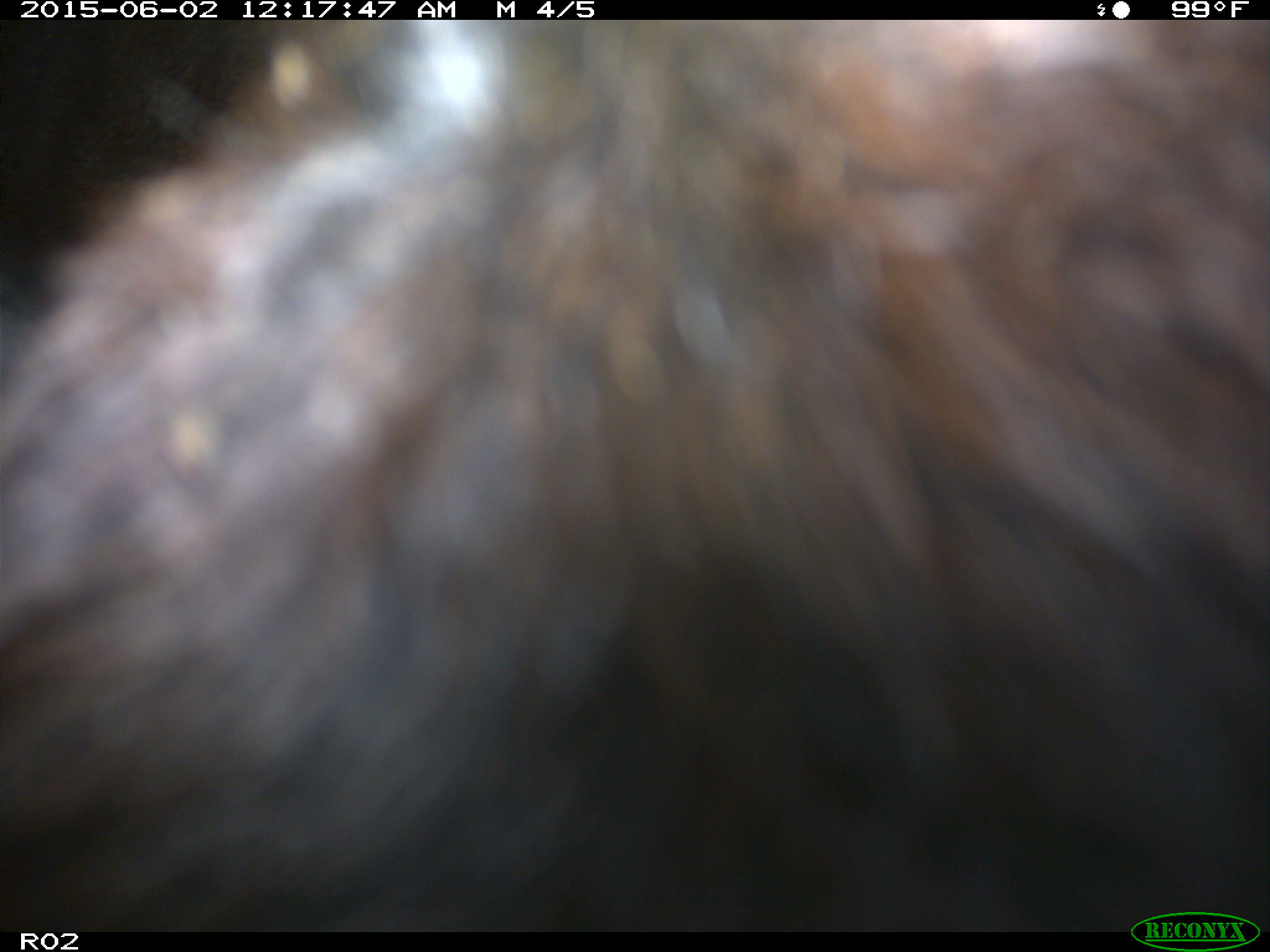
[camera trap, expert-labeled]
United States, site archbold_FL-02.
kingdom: Animalia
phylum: Chordata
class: Mammalia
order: Artiodactyla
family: Bovidae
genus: Bos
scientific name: Bos taurus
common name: domestic cow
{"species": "Bos taurus (domestic cow)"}